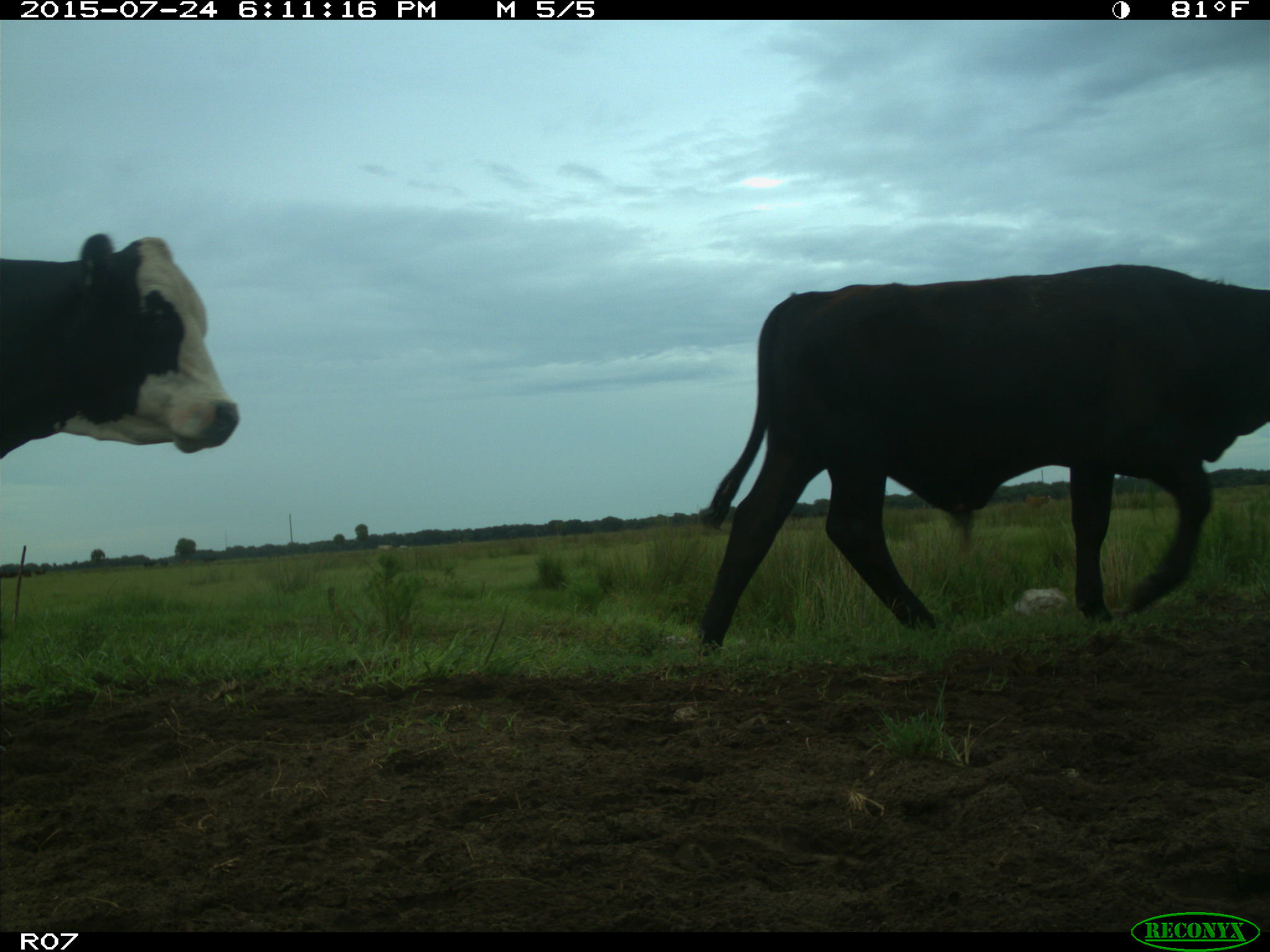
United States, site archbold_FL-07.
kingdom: Animalia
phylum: Chordata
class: Mammalia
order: Artiodactyla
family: Bovidae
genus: Bos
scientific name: Bos taurus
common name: domestic cow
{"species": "Bos taurus (domestic cow)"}